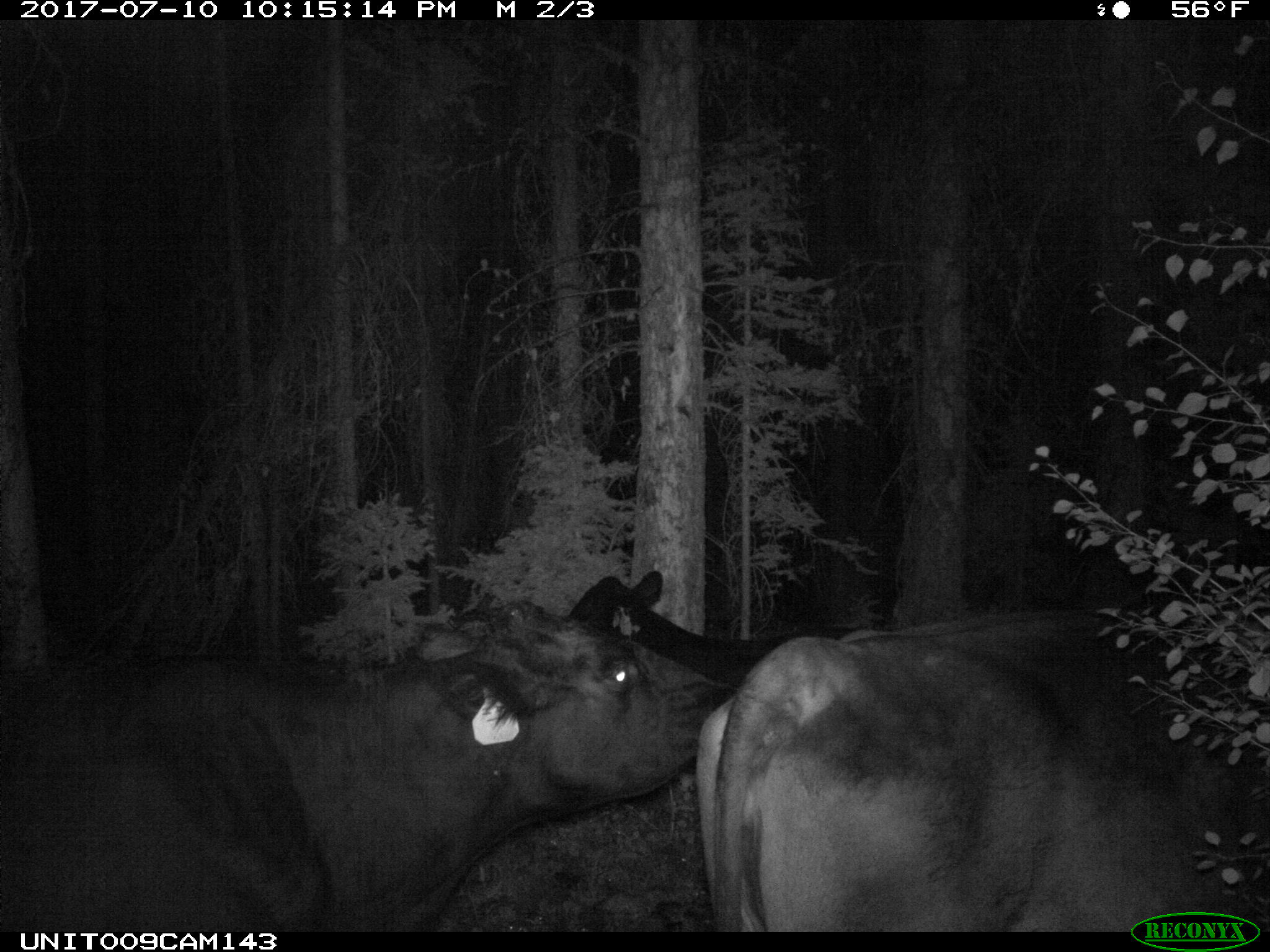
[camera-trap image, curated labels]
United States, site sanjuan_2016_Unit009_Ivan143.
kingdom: Animalia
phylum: Chordata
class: Mammalia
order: Artiodactyla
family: Bovidae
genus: Bos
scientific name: Bos taurus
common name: domestic cow